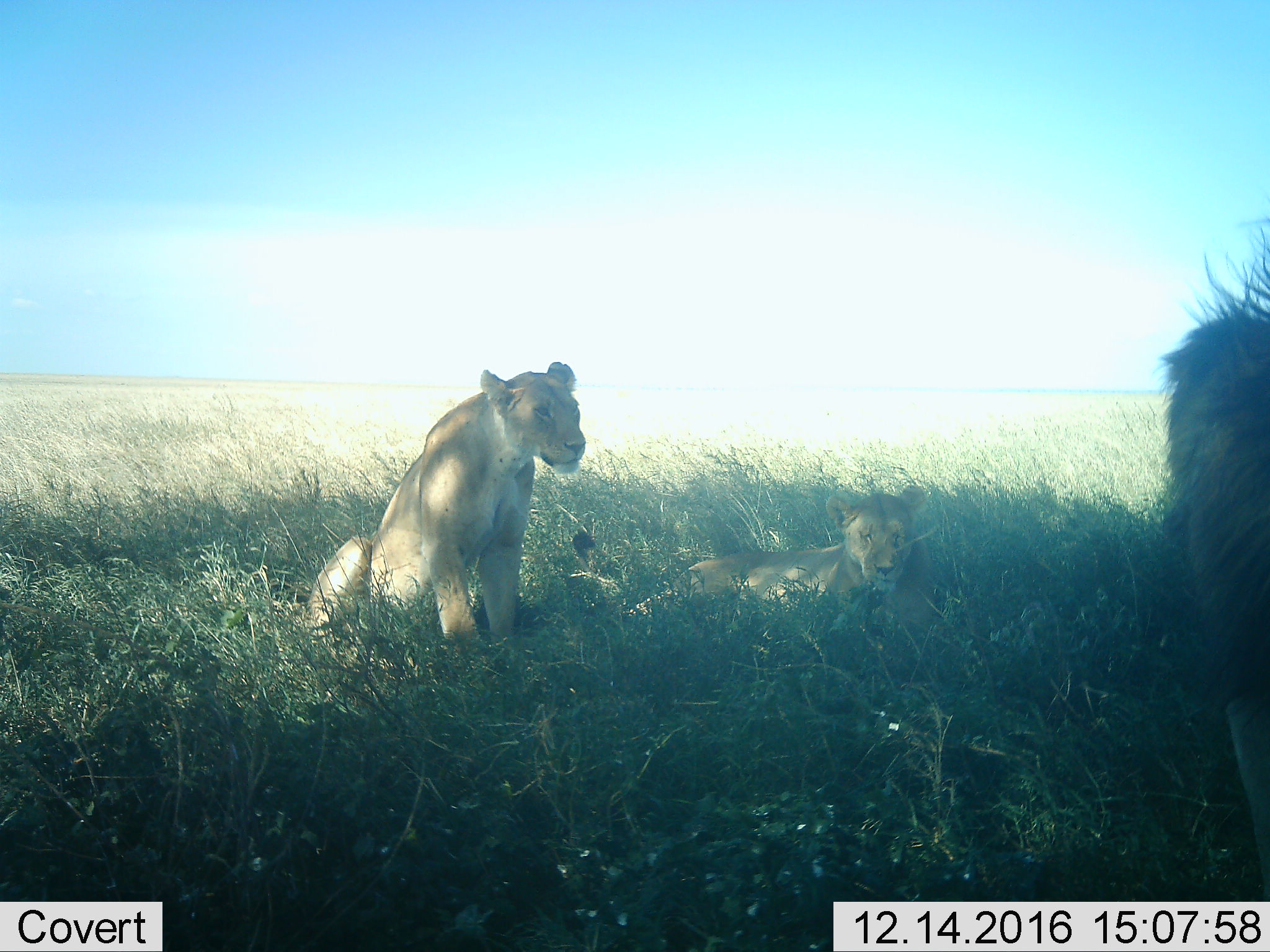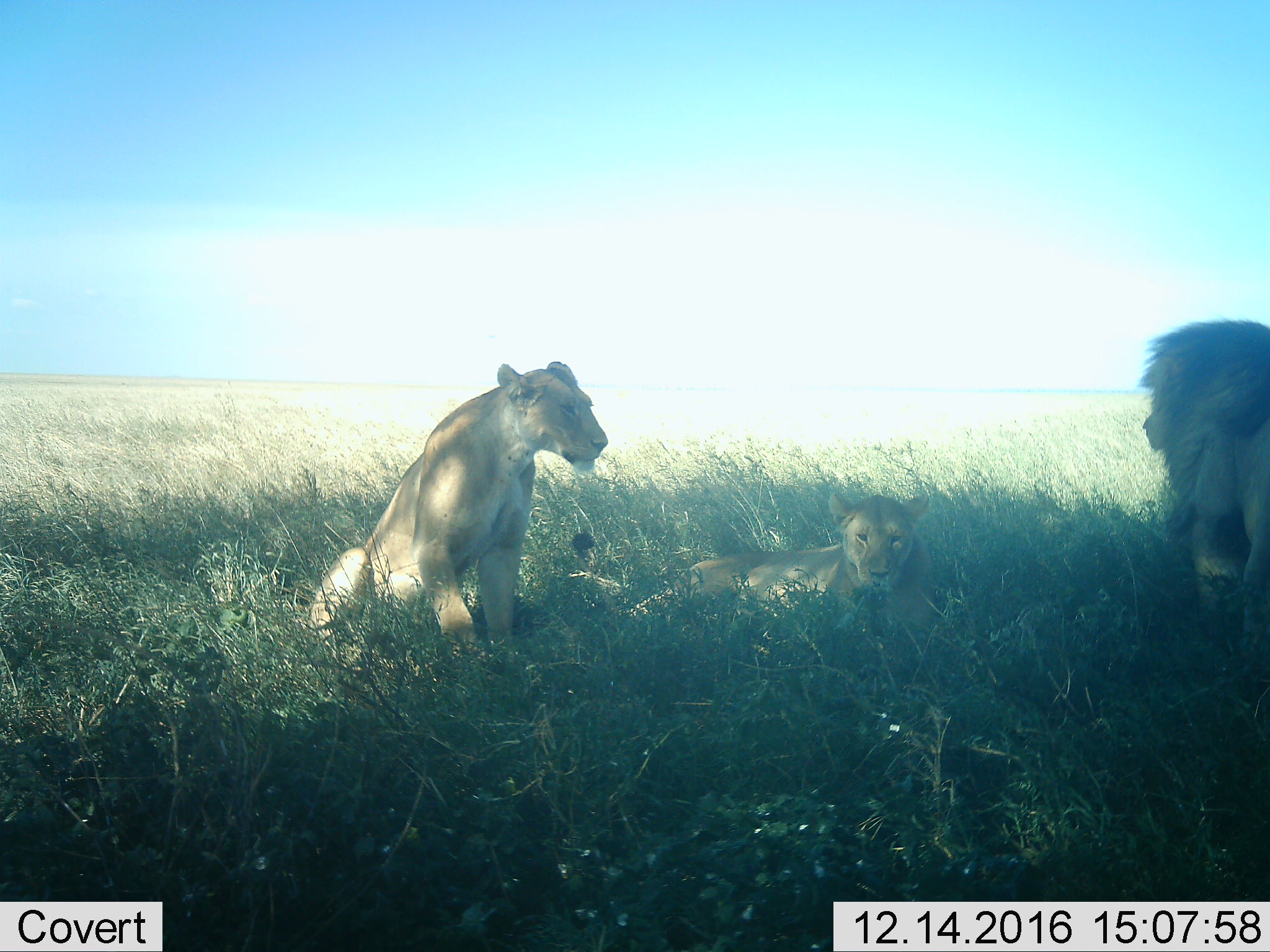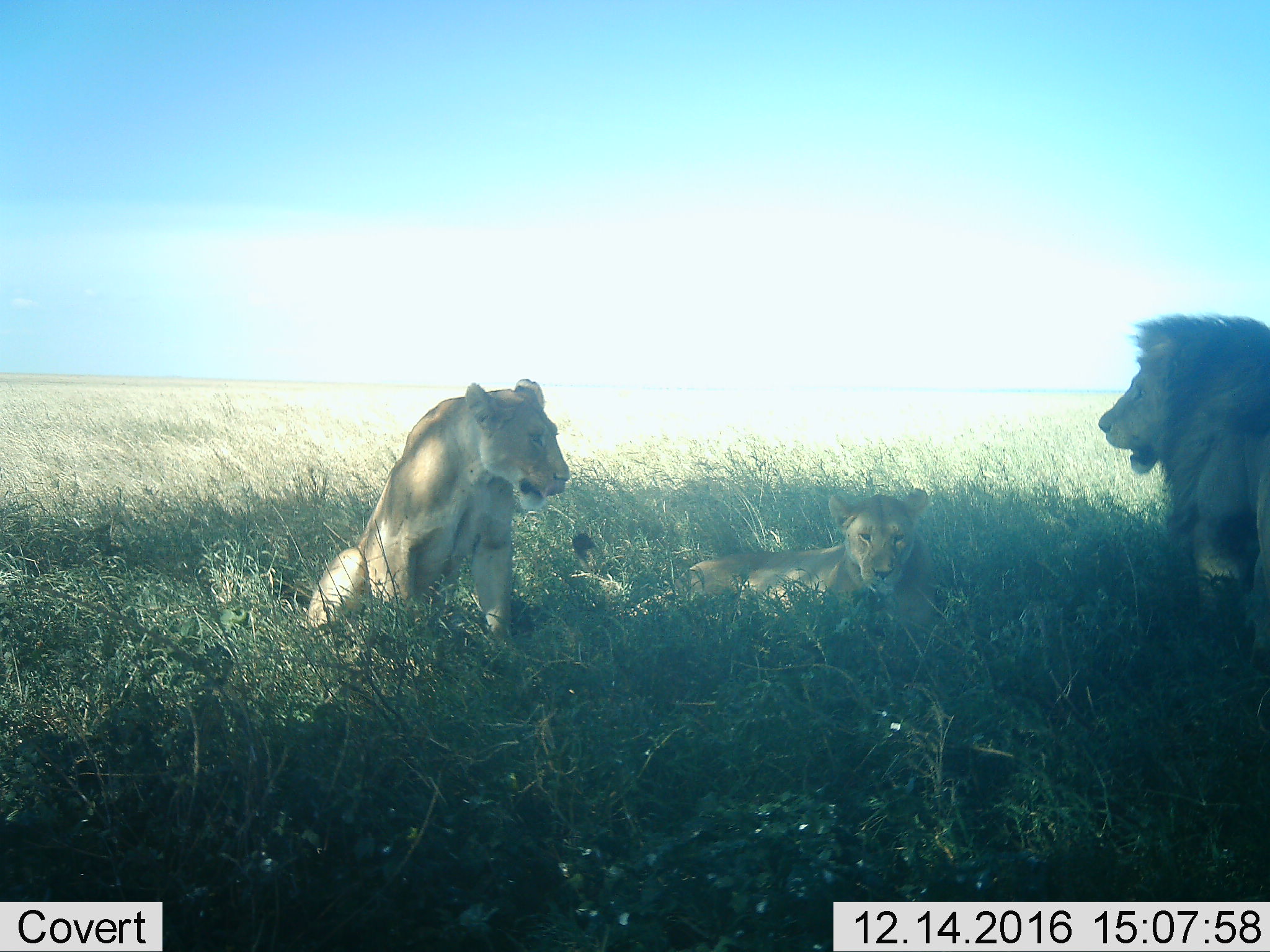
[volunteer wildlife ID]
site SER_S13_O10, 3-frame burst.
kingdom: Animalia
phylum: Chordata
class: Mammalia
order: Carnivora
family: Felidae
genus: Panthera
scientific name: Panthera leo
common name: lion female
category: lionfemale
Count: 2.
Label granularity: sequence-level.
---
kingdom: Animalia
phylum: Chordata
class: Mammalia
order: Carnivora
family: Felidae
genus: Panthera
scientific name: Panthera leo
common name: lion male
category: lionmale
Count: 1.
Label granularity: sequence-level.